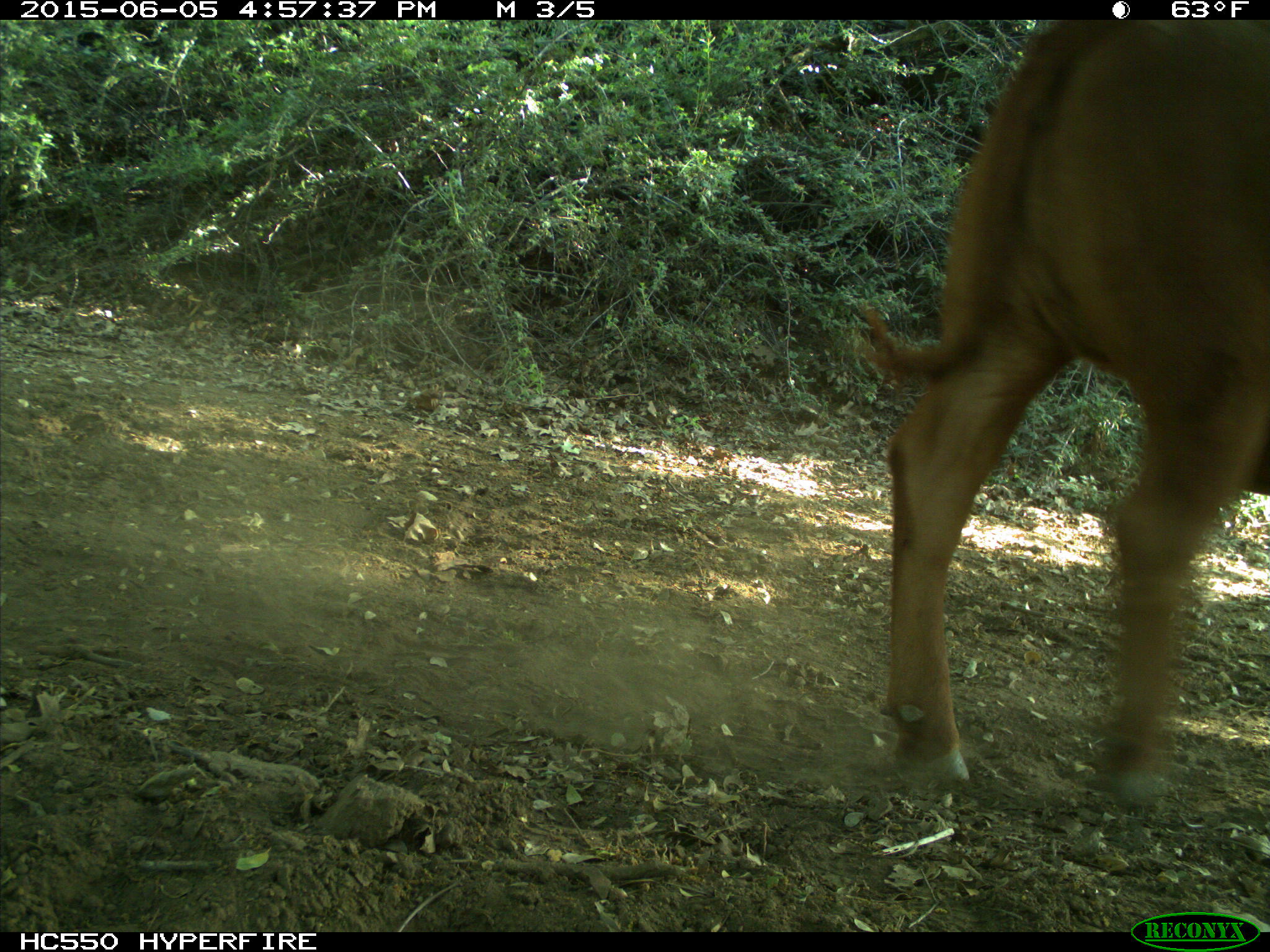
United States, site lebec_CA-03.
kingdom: Animalia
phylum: Chordata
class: Mammalia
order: Artiodactyla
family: Bovidae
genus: Bos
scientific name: Bos taurus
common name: domestic cow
Bos taurus (domestic cow).